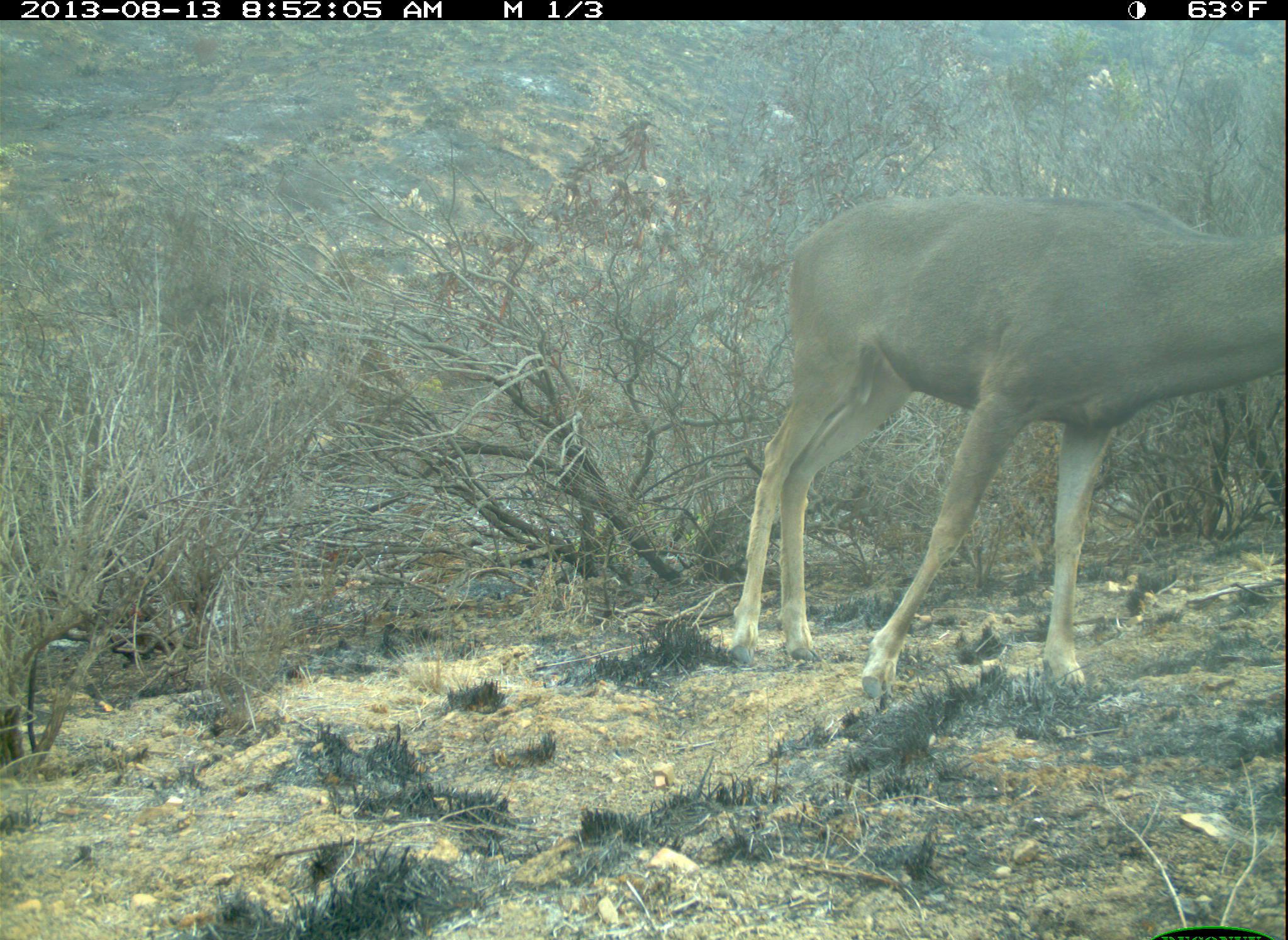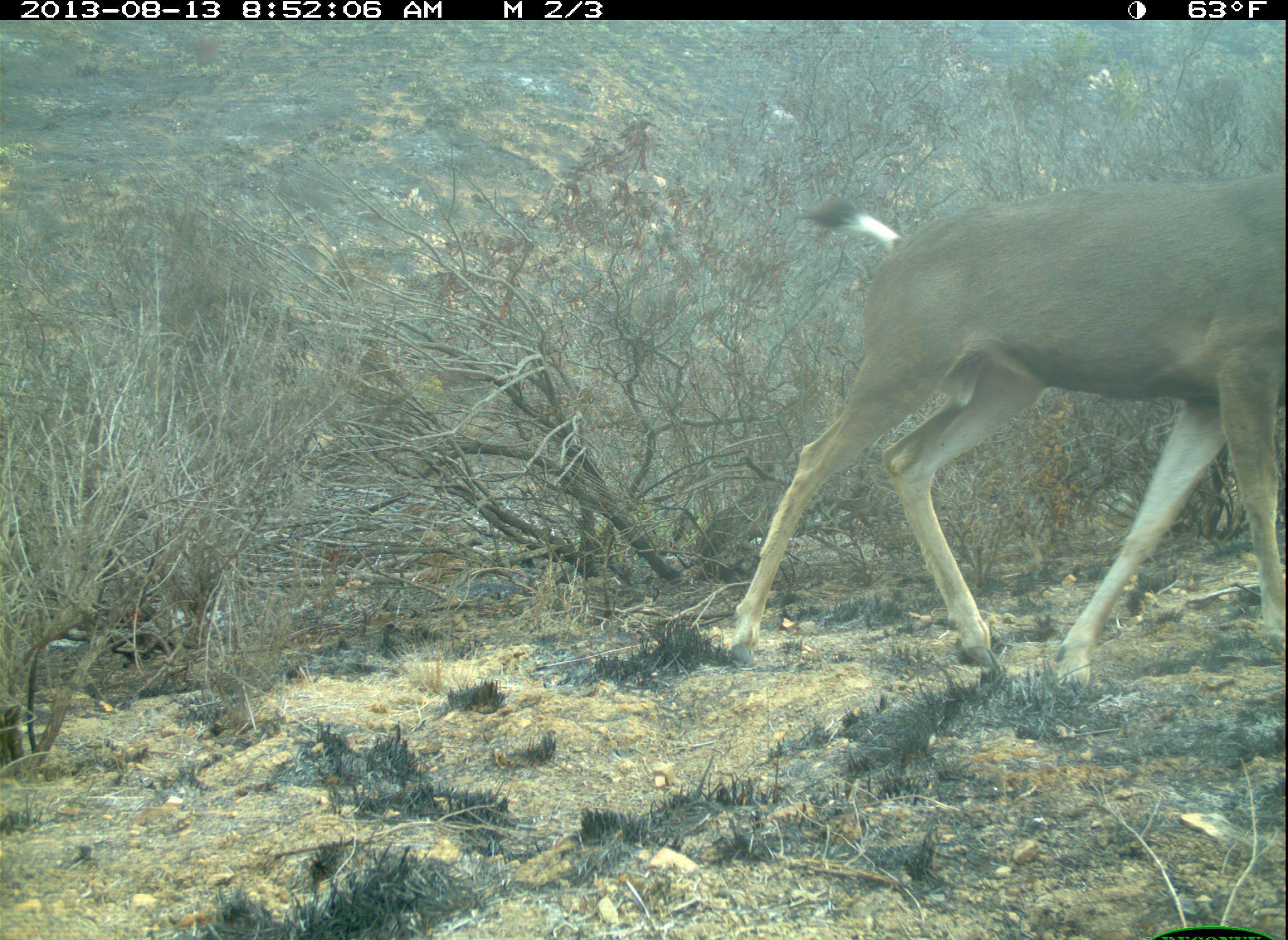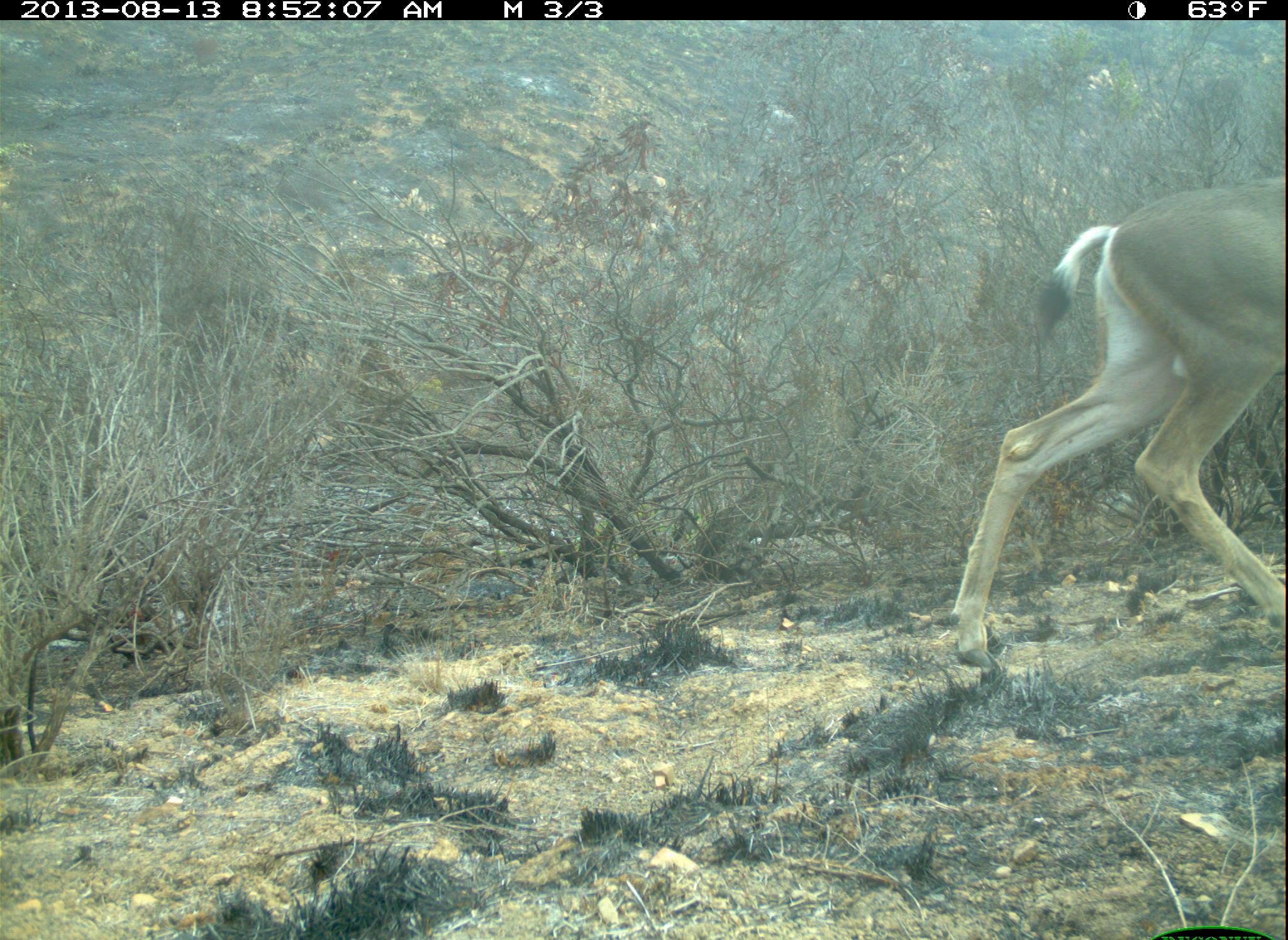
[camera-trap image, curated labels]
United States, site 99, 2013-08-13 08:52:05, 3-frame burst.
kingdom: Animalia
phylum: Chordata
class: Mammalia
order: Artiodactyla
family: Cervidae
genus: Odocoileus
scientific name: Odocoileus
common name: deer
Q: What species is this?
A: Deer (Odocoileus).